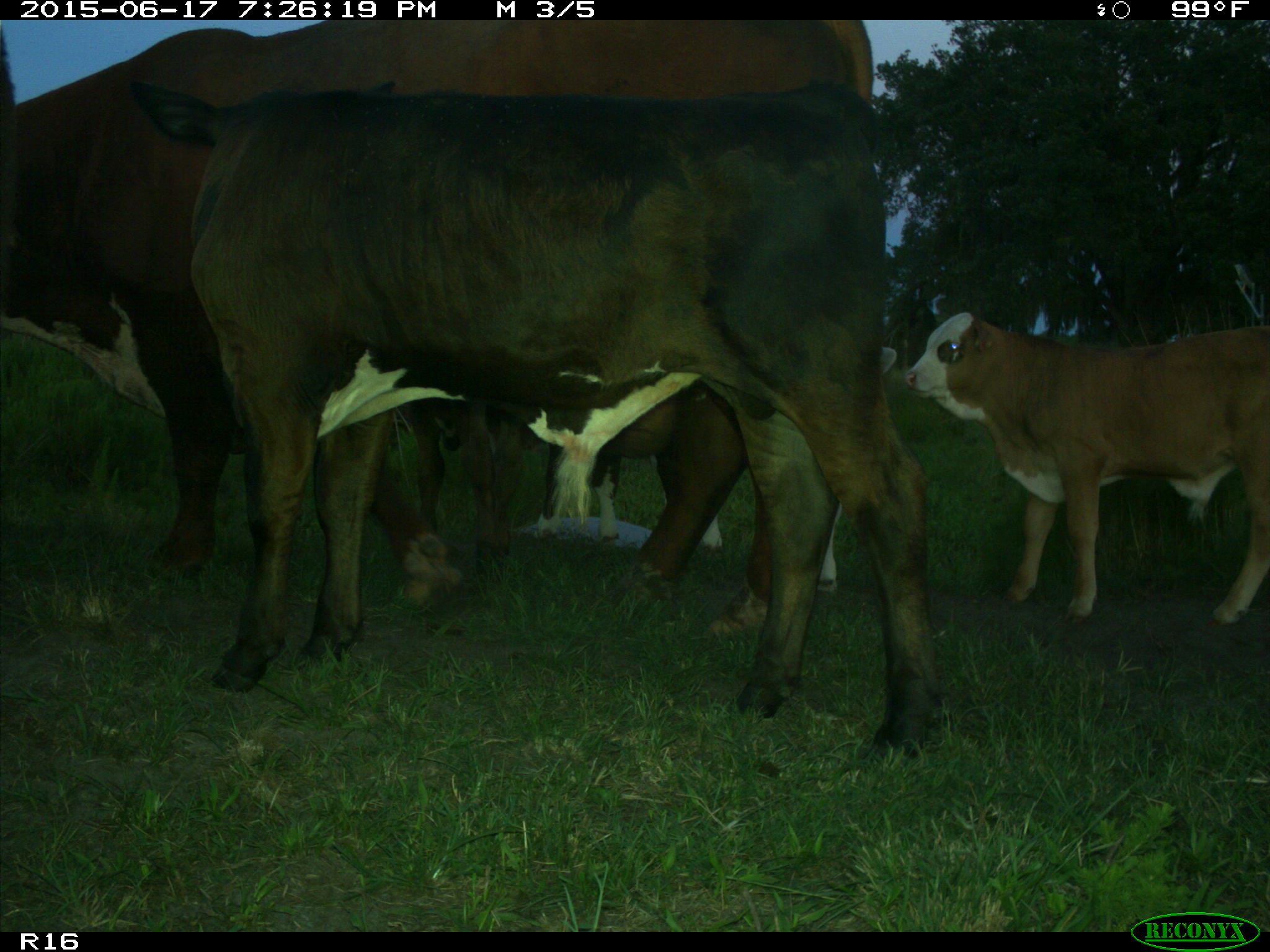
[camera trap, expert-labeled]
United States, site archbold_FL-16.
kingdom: Animalia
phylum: Chordata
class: Mammalia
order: Artiodactyla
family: Bovidae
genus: Bos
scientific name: Bos taurus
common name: domestic cow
Bos taurus (domestic cow).